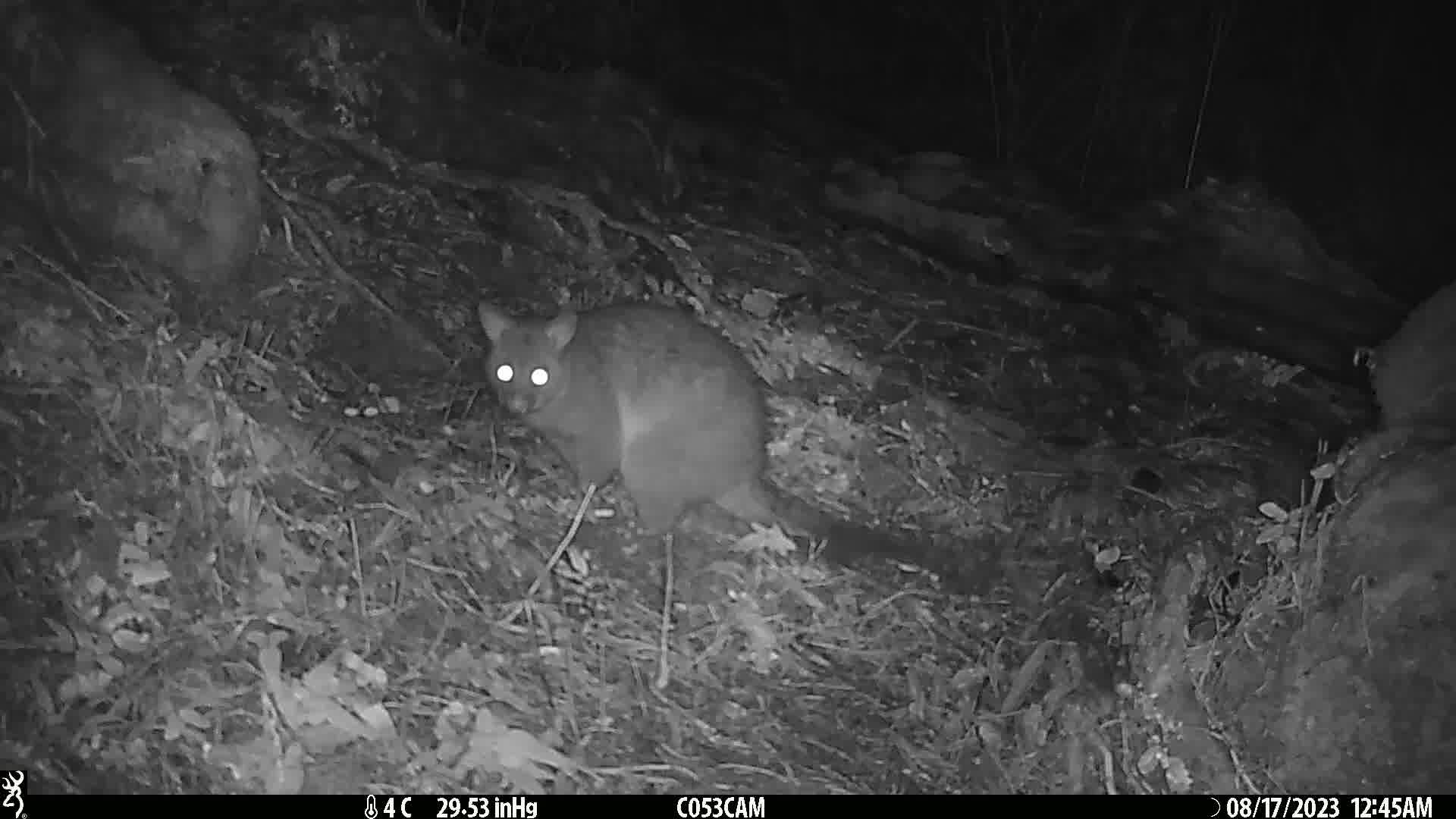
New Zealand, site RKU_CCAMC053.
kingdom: Animalia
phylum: Chordata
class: Mammalia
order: Diprotodontia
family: Phalangeridae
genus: Trichosurus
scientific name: Trichosurus vulpecula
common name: common brushtail possum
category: possum